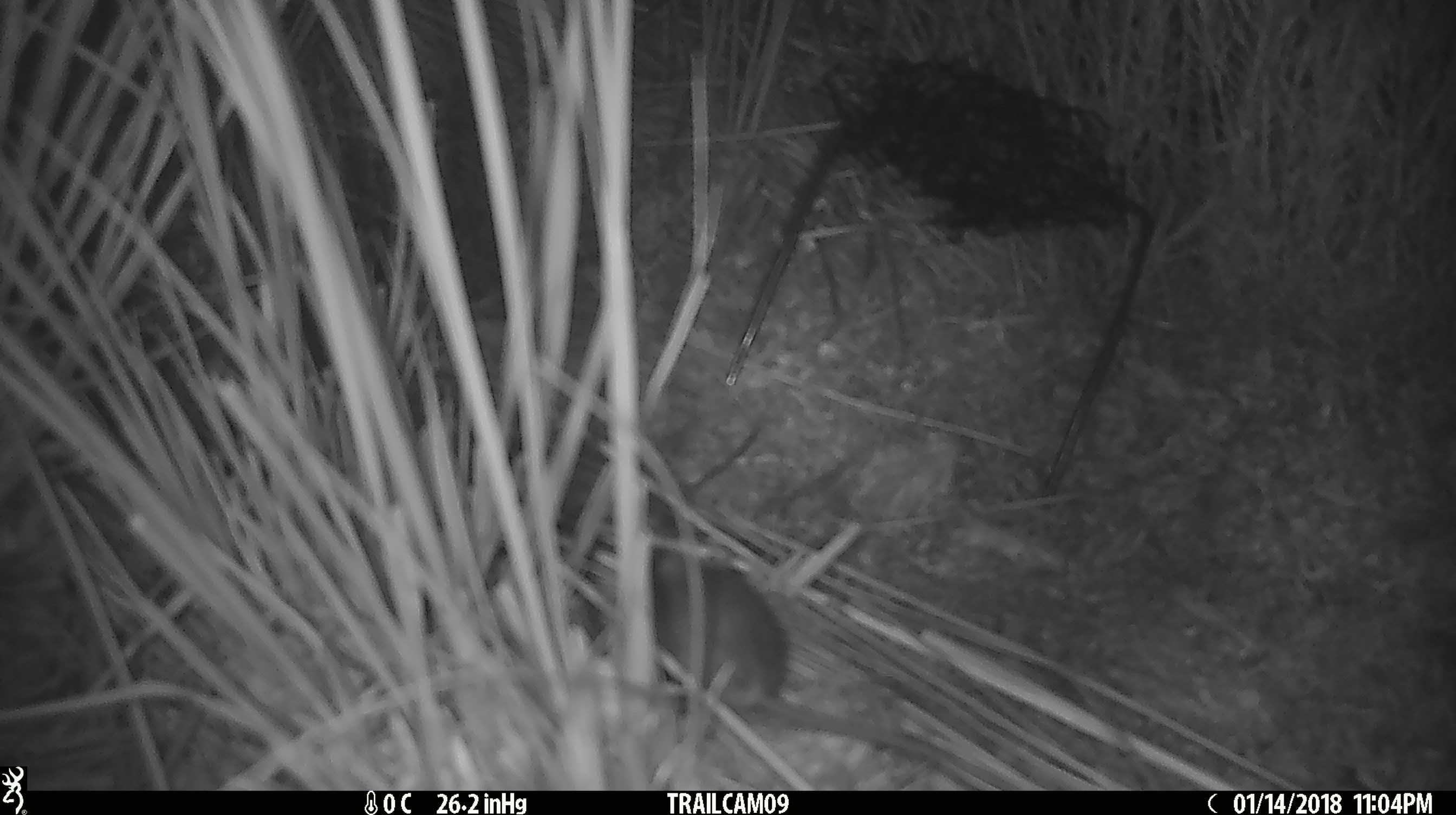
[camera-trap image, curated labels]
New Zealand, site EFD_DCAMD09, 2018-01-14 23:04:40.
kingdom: Animalia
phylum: Chordata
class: Mammalia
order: Rodentia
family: Muridae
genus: Mus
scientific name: Mus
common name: mouse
Mouse (Mus).